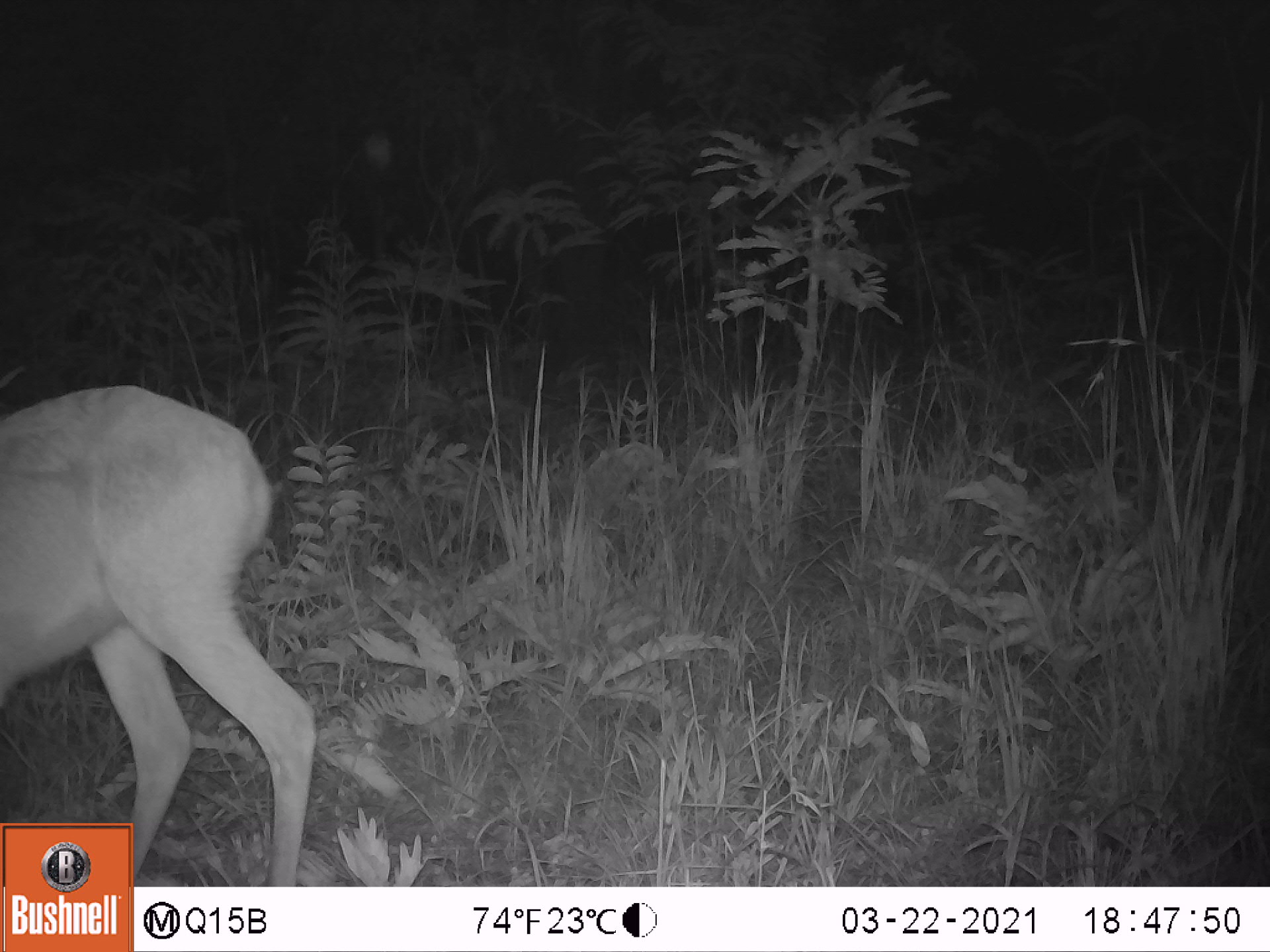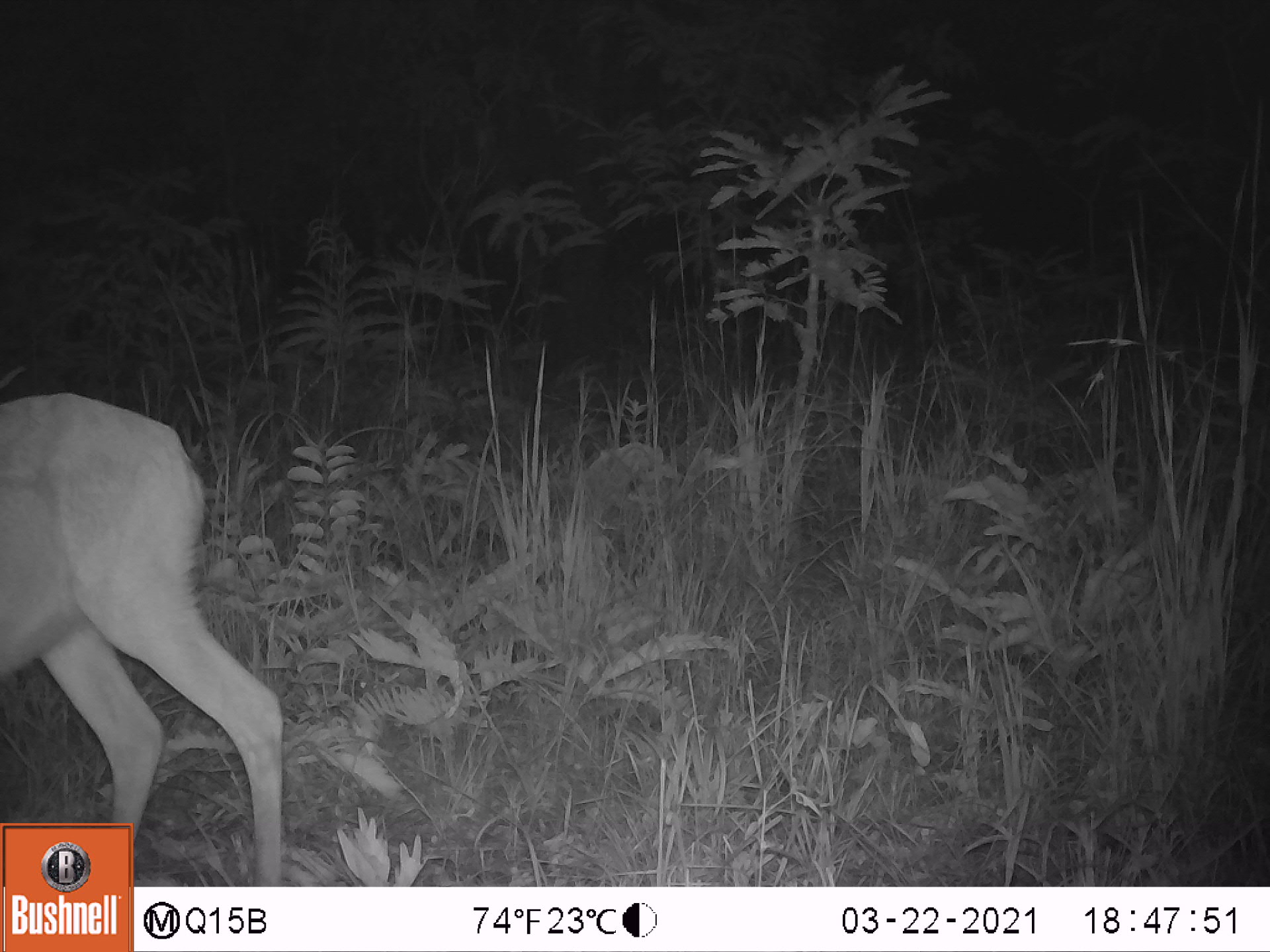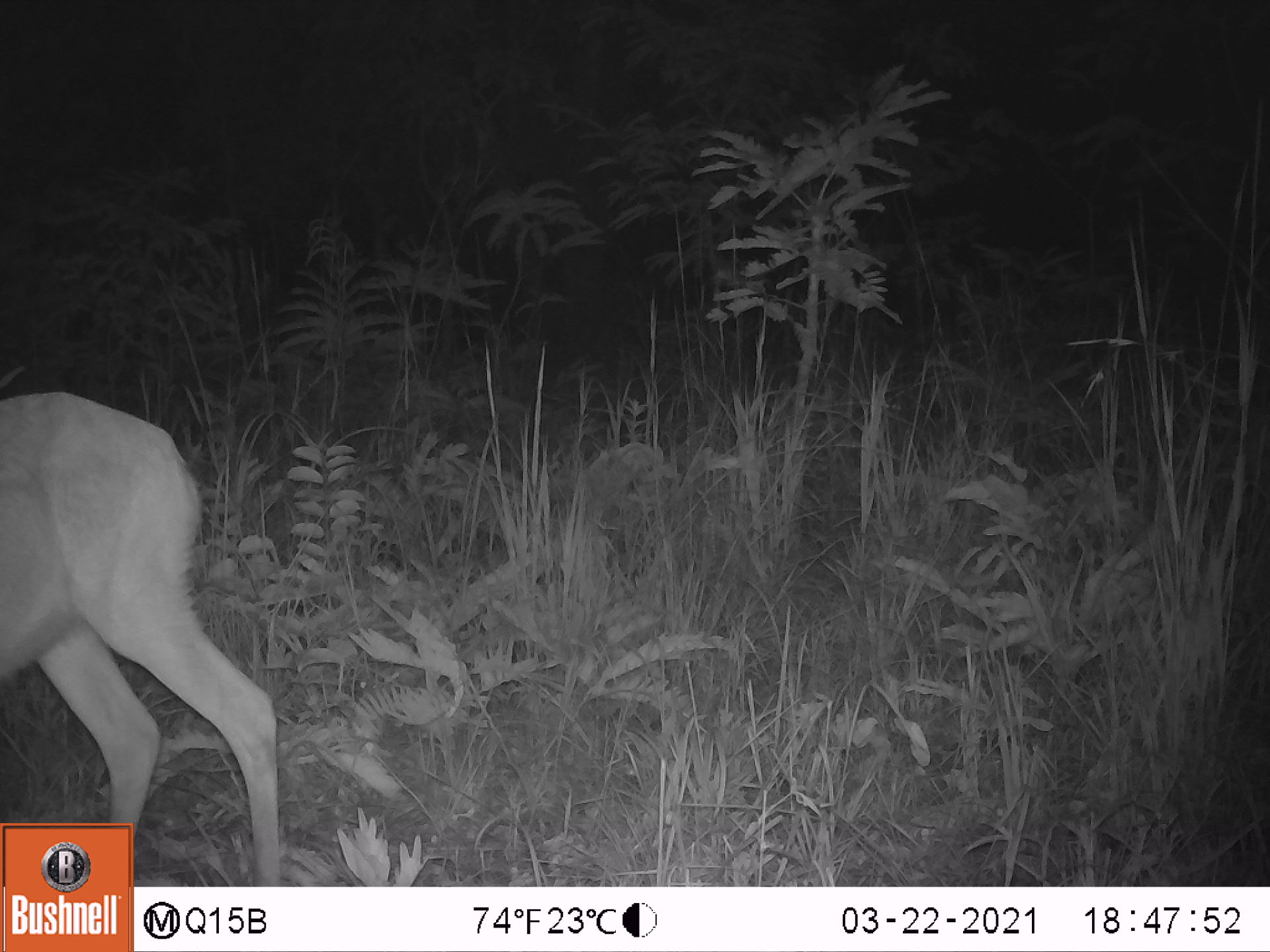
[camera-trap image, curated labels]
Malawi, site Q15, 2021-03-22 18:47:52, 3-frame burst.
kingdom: Animalia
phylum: Chordata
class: Mammalia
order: Artiodactyla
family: Bovidae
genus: Redunca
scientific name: Redunca arundinum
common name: southern reedbuck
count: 1